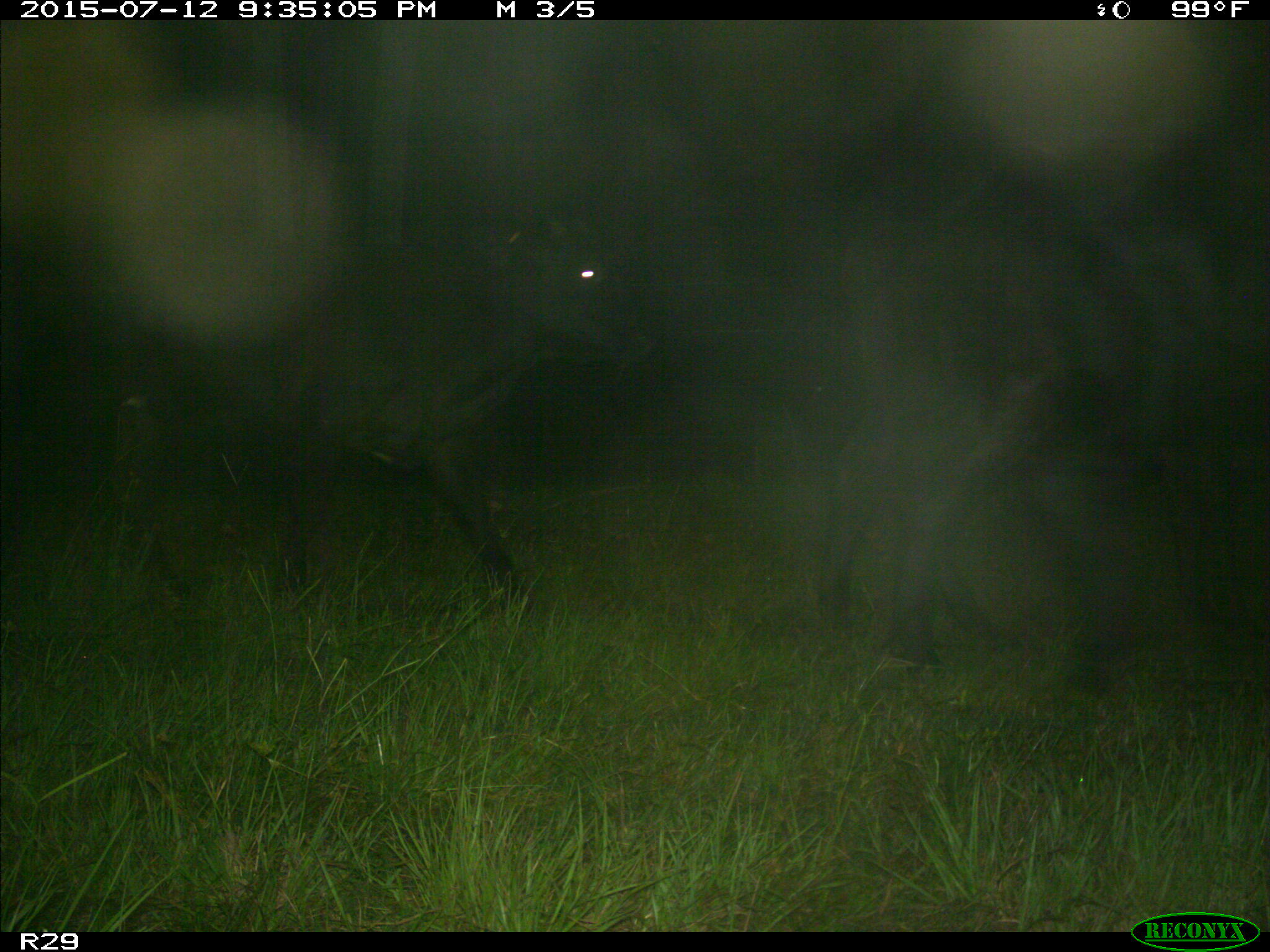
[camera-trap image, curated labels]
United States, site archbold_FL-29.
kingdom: Animalia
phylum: Chordata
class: Mammalia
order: Artiodactyla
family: Bovidae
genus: Bos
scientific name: Bos taurus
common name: domestic cow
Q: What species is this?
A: Bos taurus (domestic cow).